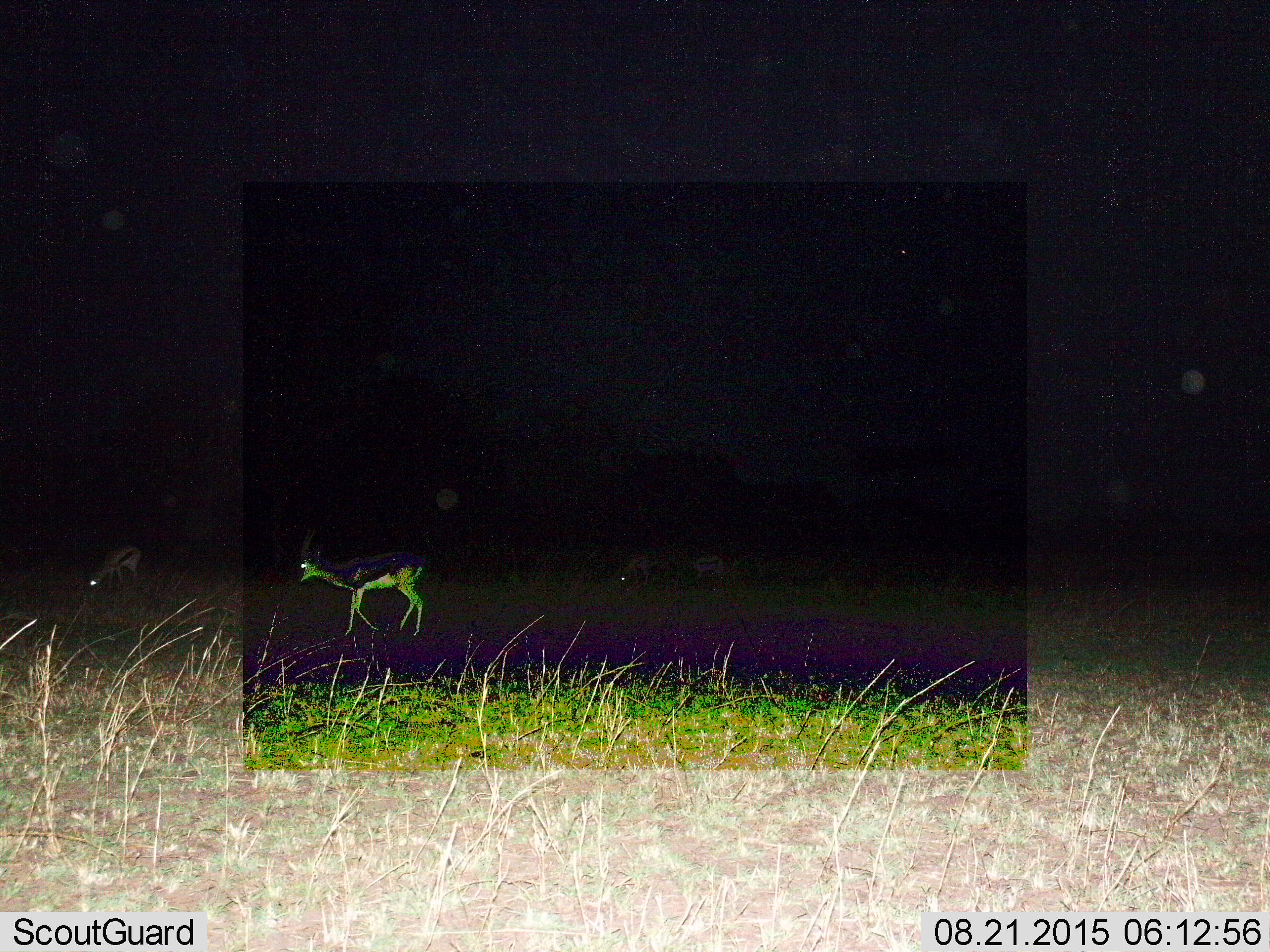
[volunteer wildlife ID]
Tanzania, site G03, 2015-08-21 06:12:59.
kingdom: Animalia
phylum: Chordata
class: Mammalia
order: Artiodactyla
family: Bovidae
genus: Eudorcas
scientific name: Eudorcas thomsonii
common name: thomson's gazelle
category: gazellethomsons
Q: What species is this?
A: Gazellethomsons (thomson's gazelle) (Eudorcas thomsonii).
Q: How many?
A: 4.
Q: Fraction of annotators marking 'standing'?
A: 47%.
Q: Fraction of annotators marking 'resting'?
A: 0%.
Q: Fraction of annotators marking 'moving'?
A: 65%.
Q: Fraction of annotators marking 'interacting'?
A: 0%.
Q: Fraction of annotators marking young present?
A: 6%.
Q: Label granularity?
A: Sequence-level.